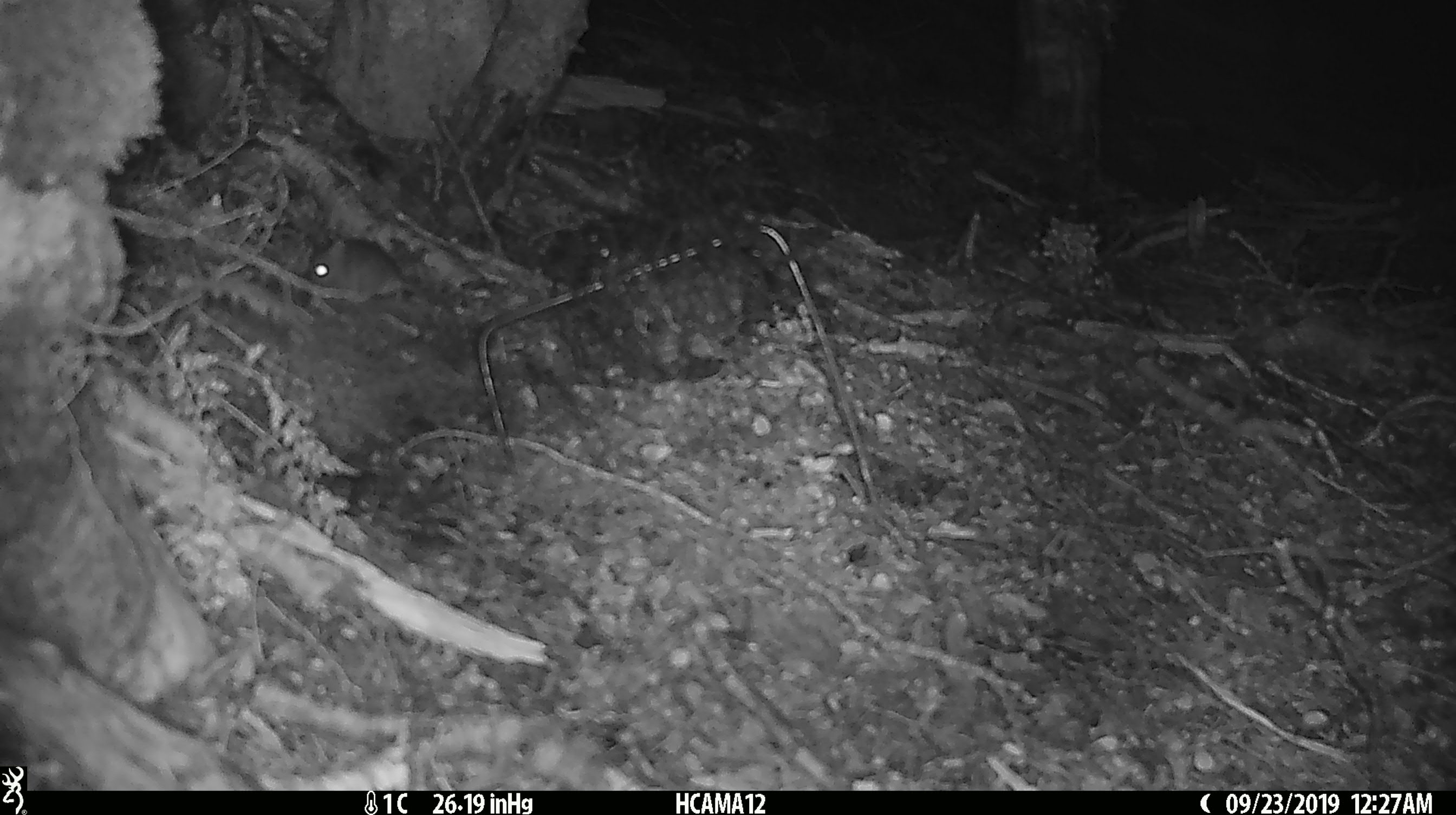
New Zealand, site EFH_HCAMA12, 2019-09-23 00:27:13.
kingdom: Animalia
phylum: Chordata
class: Mammalia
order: Rodentia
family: Muridae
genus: Mus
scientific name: Mus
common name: mouse